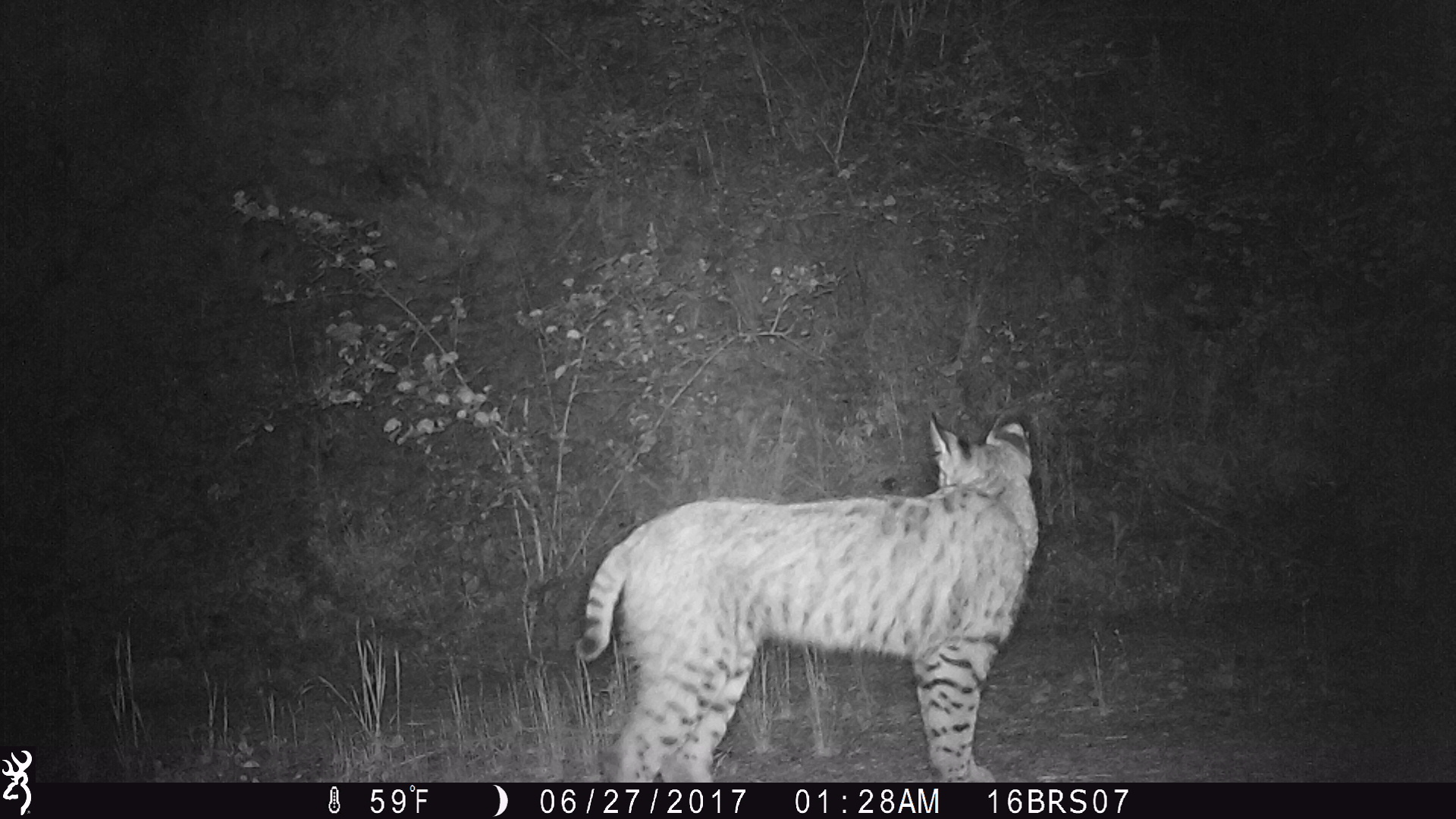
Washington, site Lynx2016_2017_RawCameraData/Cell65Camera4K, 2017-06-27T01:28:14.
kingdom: Animalia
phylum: Chordata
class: Mammalia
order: Carnivora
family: Felidae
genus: Lynx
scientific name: Lynx rufus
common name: bobcat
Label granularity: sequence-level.